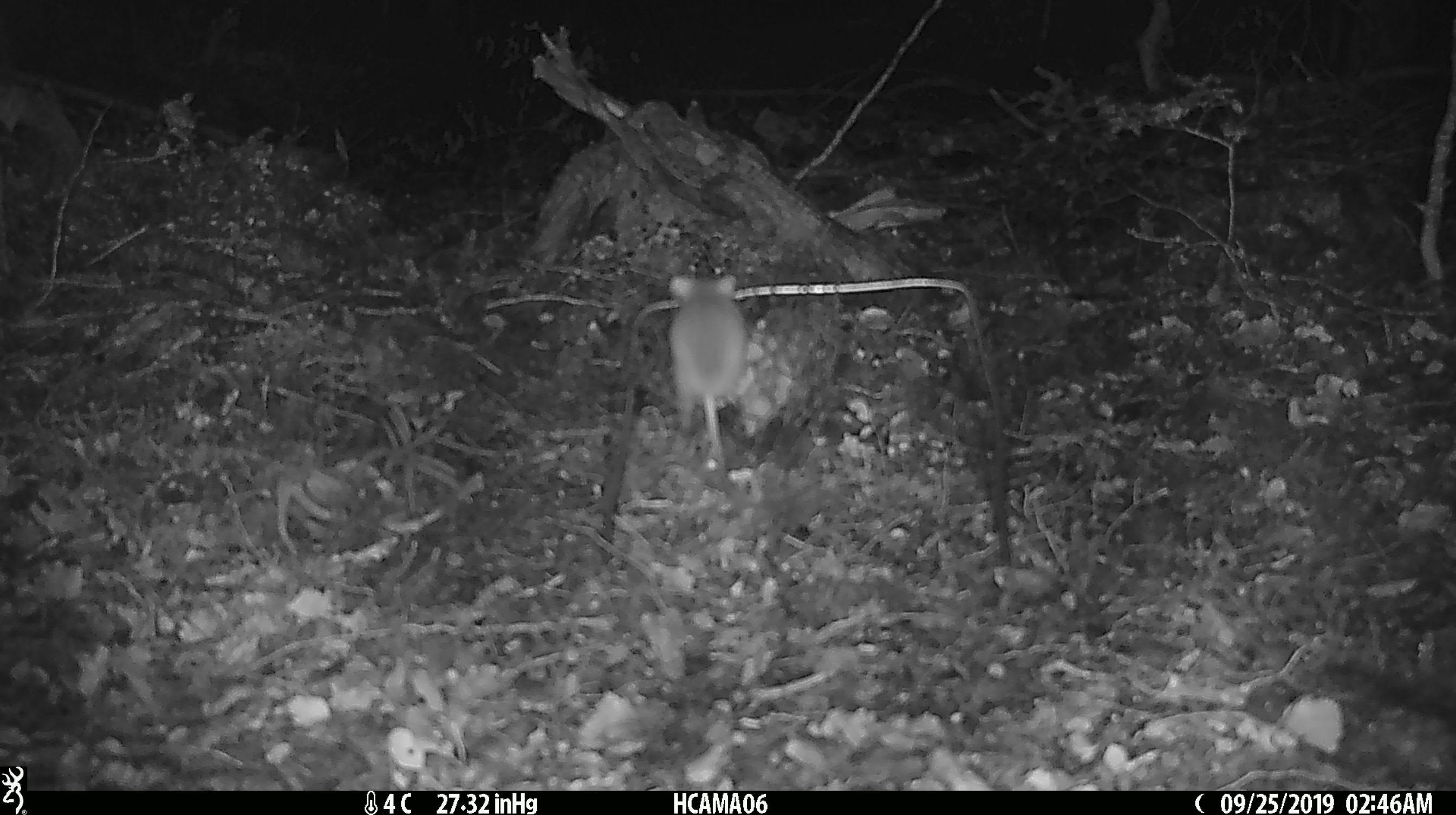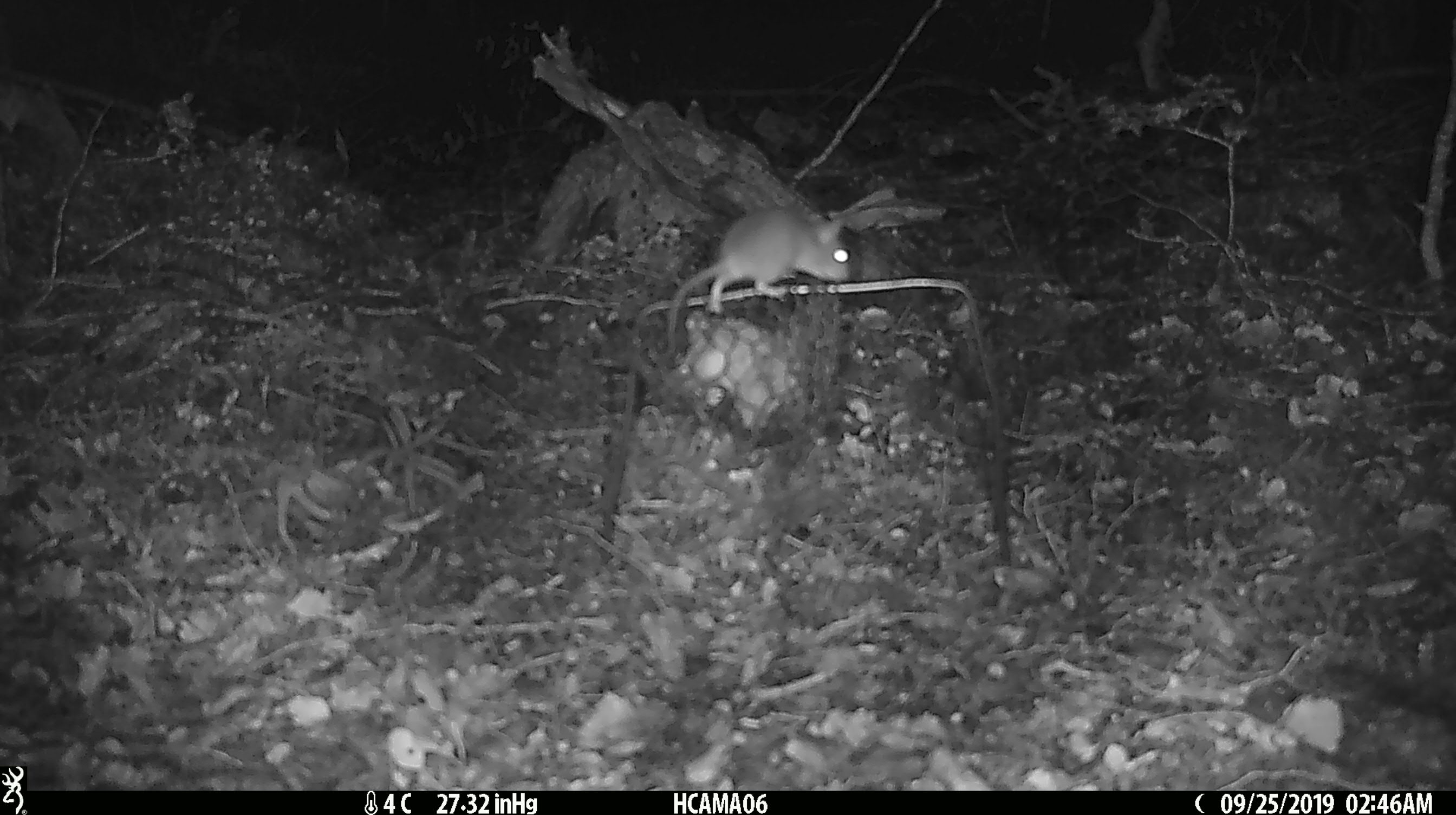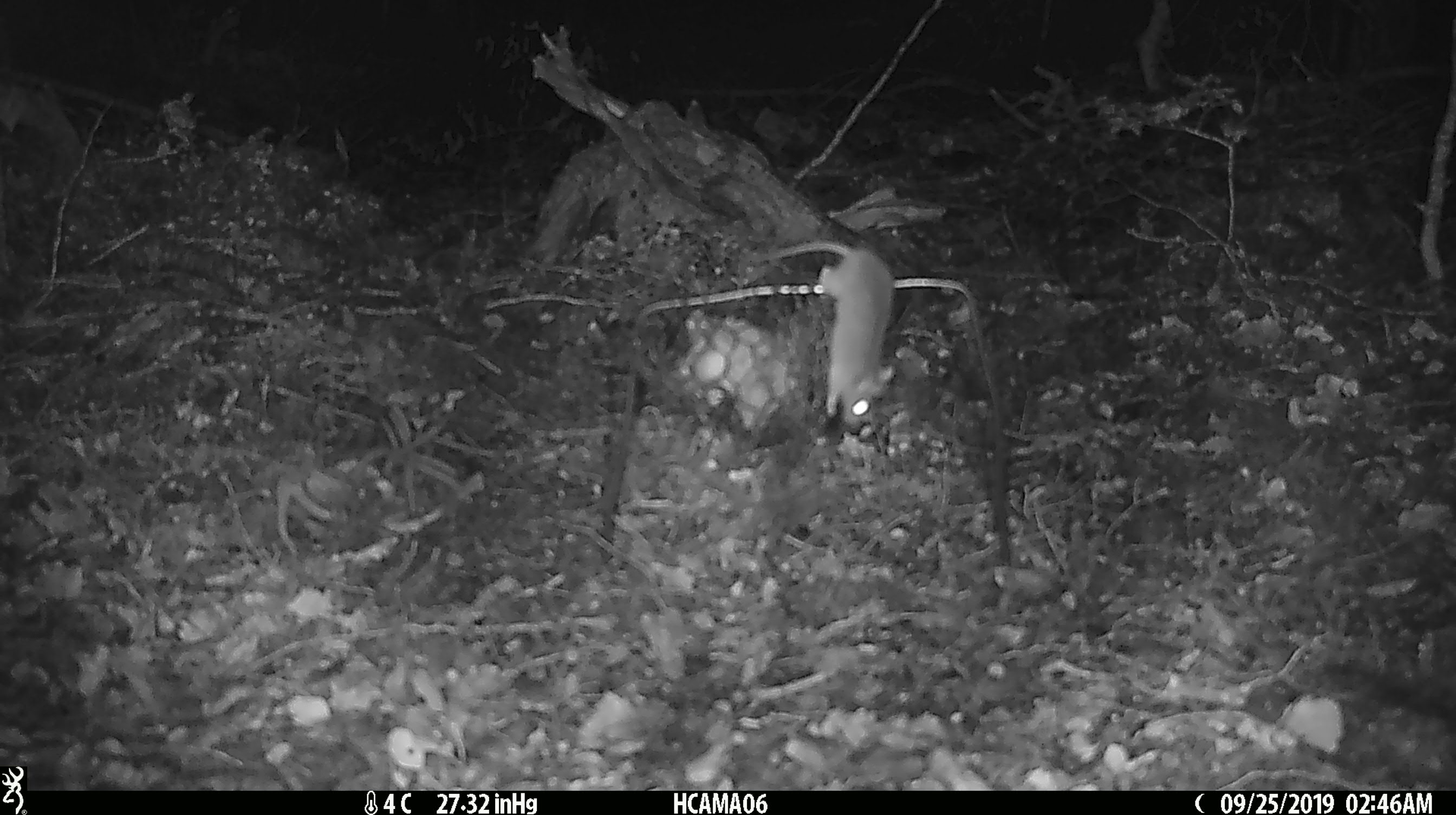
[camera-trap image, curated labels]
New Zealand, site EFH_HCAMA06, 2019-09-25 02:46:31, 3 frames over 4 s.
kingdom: Animalia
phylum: Chordata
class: Mammalia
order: Rodentia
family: Muridae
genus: Mus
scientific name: Mus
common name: mouse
Mouse (Mus).